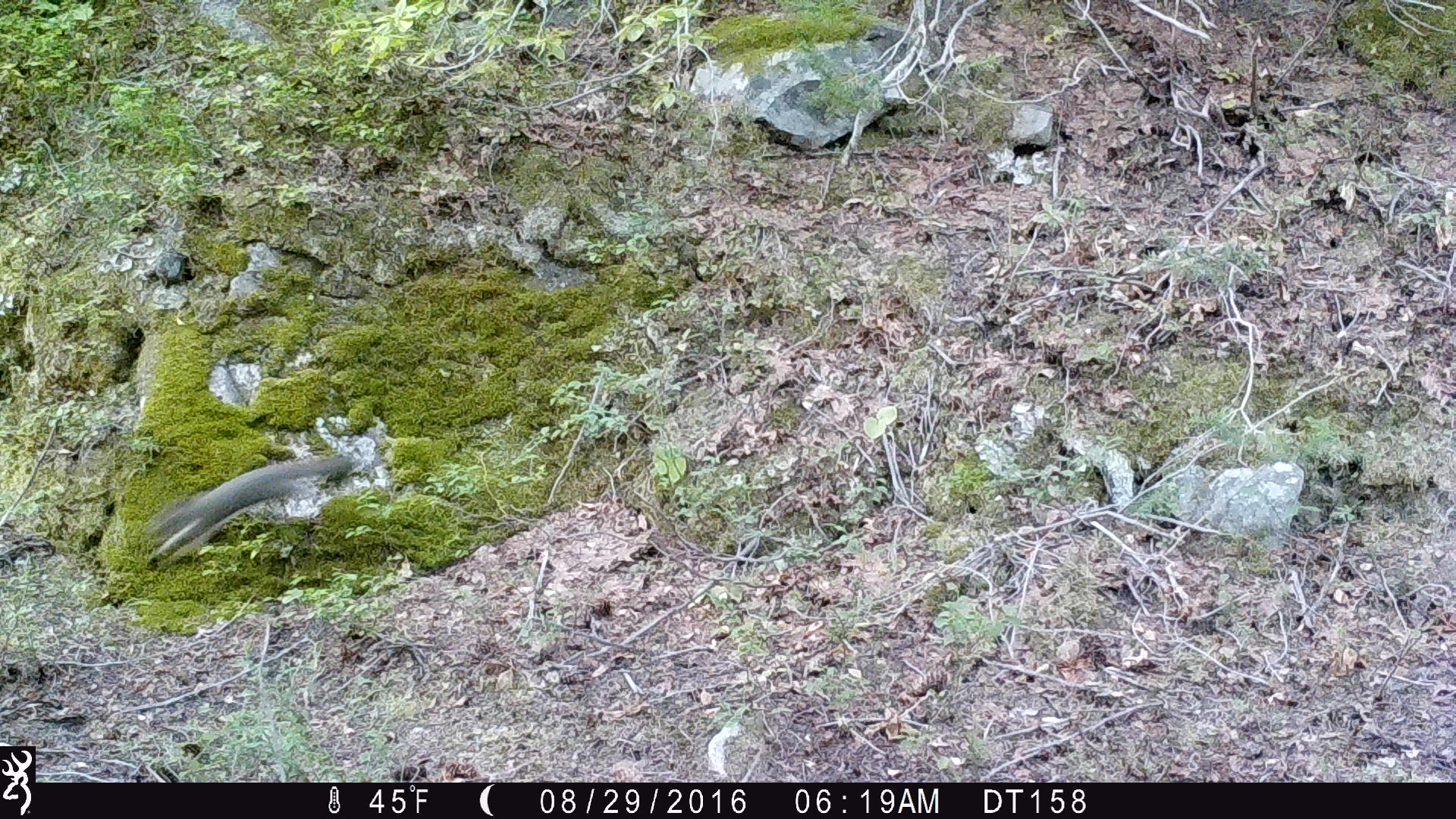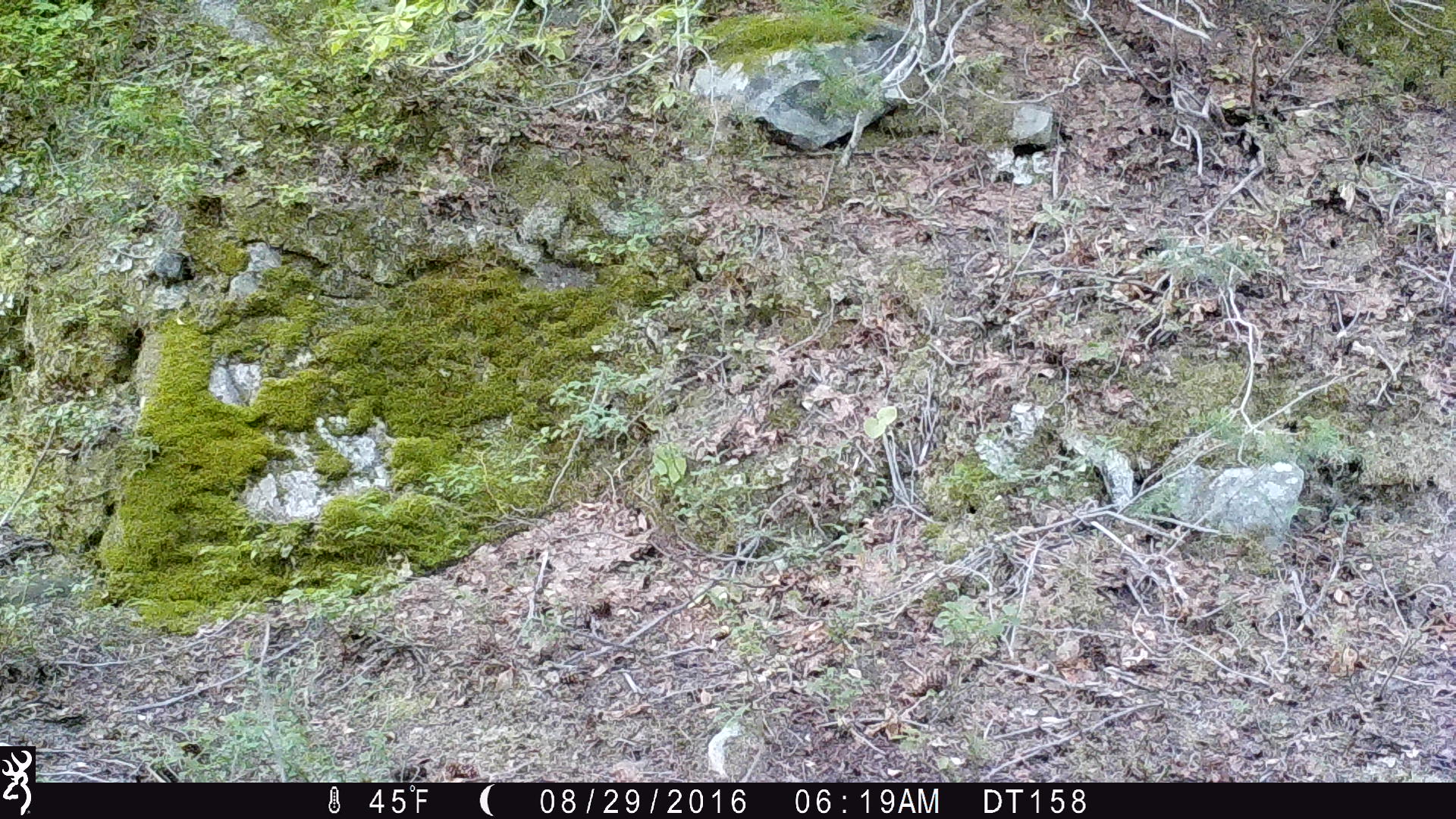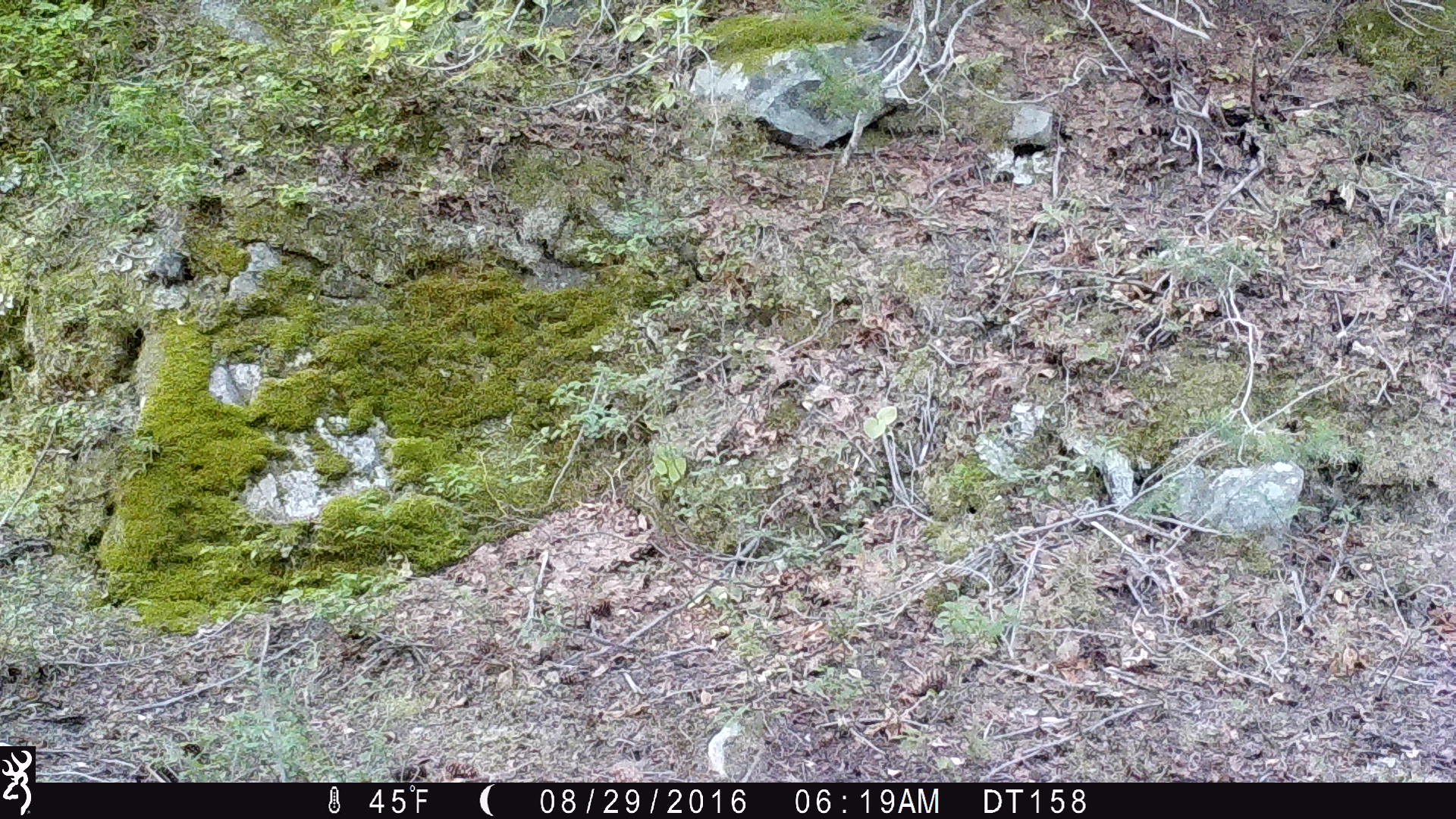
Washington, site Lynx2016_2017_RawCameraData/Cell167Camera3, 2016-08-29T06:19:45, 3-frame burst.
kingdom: Animalia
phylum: Chordata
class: Mammalia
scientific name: Mammalia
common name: small mammal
Small mammal (Mammalia). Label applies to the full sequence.